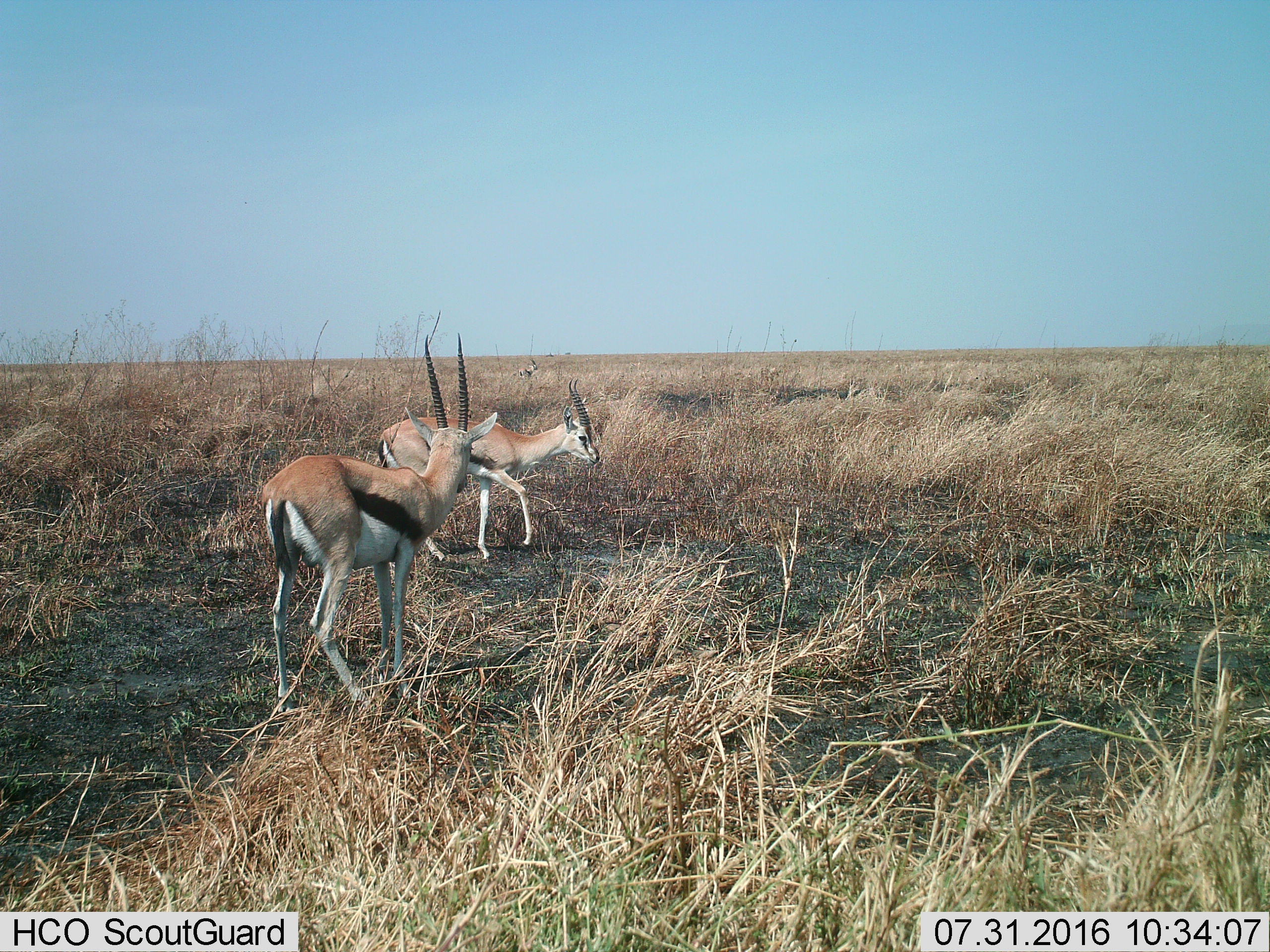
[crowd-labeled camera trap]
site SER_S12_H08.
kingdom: Animalia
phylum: Chordata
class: Mammalia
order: Artiodactyla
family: Bovidae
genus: Eudorcas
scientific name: Eudorcas thomsonii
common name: thomson's gazelle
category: gazellethomsons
Gazellethomsons (thomson's gazelle) (Eudorcas thomsonii), count 3. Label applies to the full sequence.